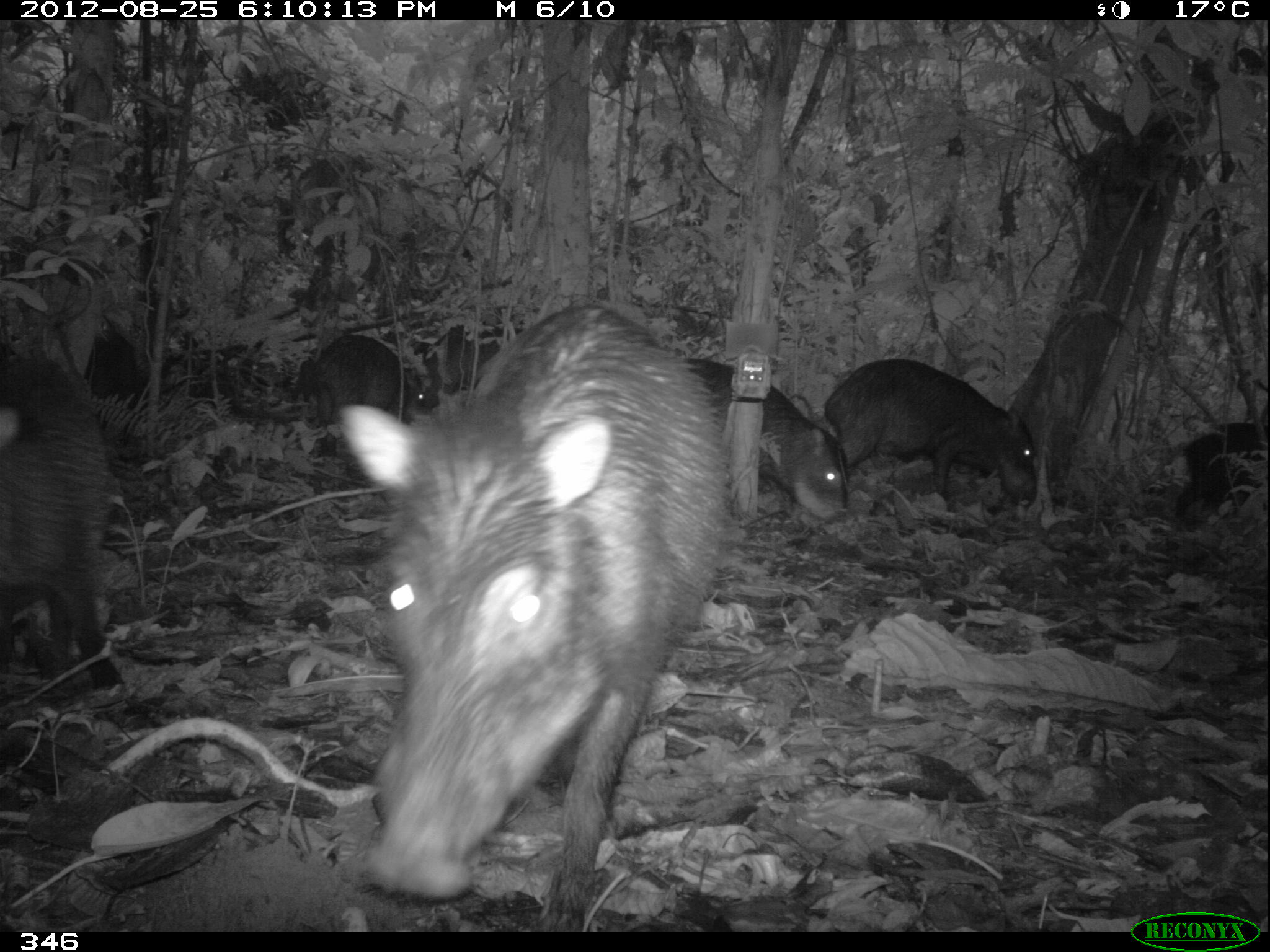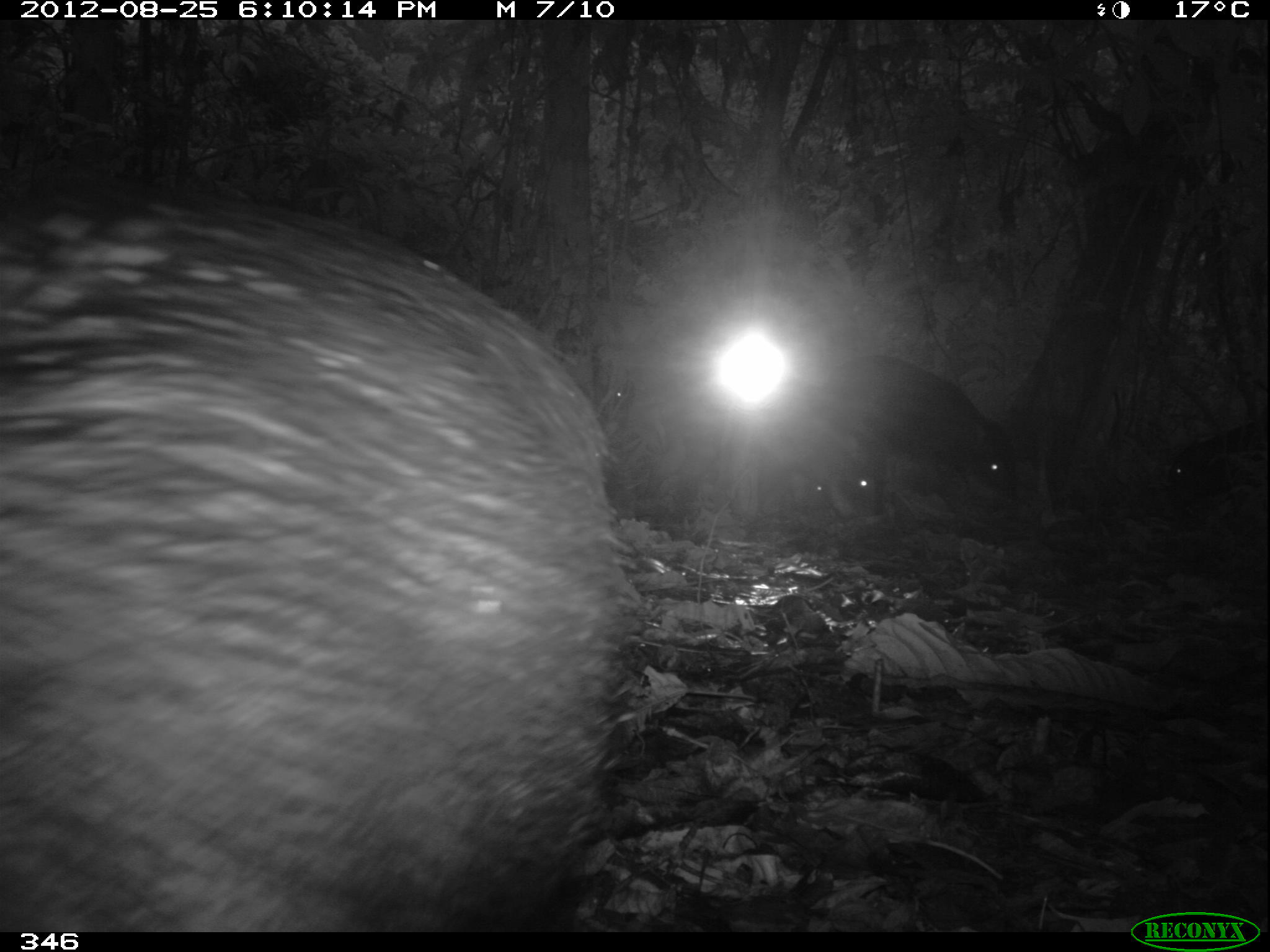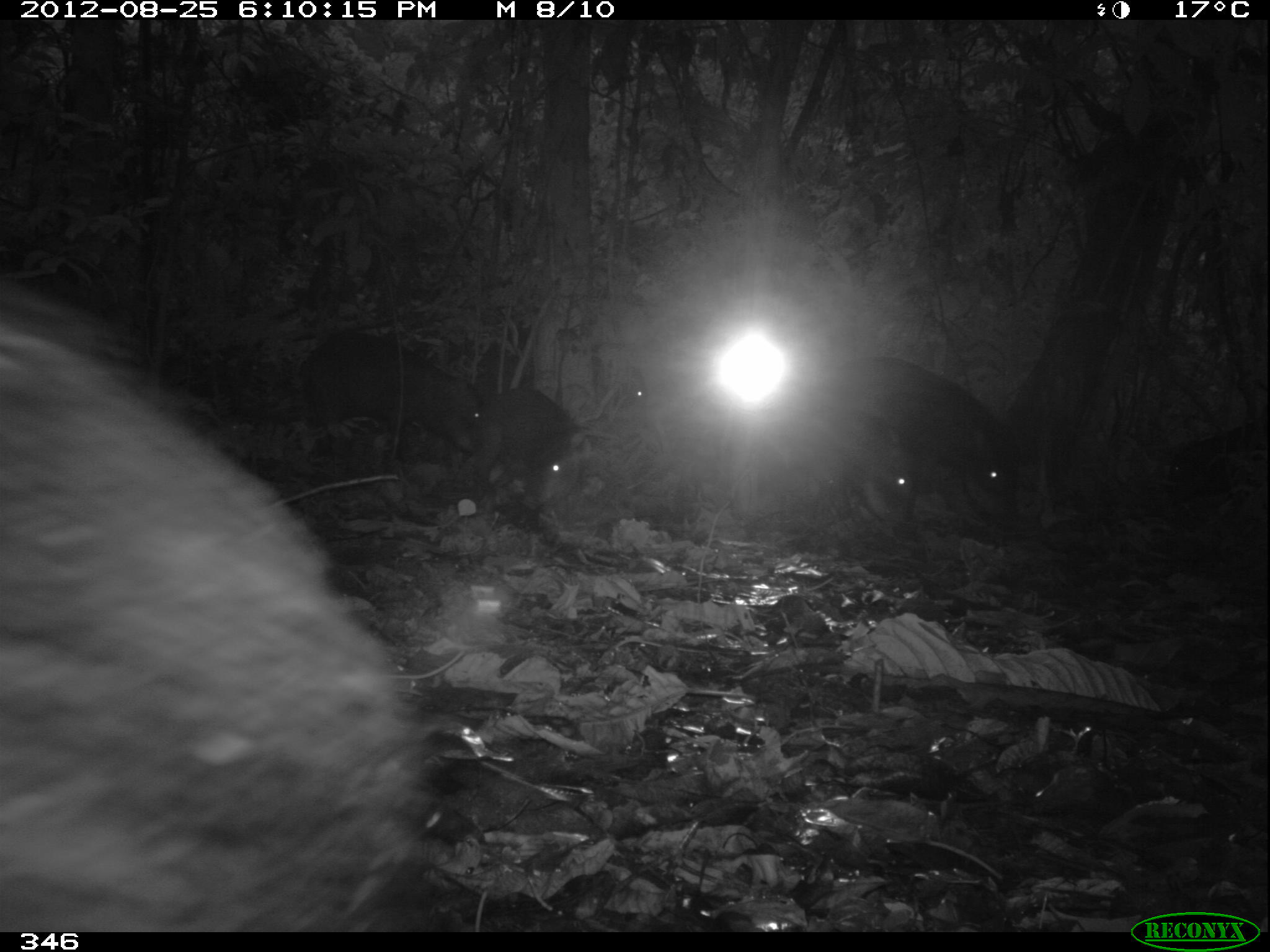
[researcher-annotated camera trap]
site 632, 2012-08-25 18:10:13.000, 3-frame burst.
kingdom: Animalia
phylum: Chordata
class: Mammalia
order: Artiodactyla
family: Tayassuidae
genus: Tayassu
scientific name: Tayassu pecari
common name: white-lipped peccary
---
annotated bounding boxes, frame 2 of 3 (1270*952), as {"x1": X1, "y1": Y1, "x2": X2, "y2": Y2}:
tayassu pecari: {"x1": 3, "y1": 176, "x2": 641, "y2": 930}; {"x1": 822, "y1": 353, "x2": 1014, "y2": 504}; {"x1": 771, "y1": 391, "x2": 875, "y2": 519}; {"x1": 1166, "y1": 418, "x2": 1265, "y2": 501}; {"x1": 766, "y1": 453, "x2": 824, "y2": 540}